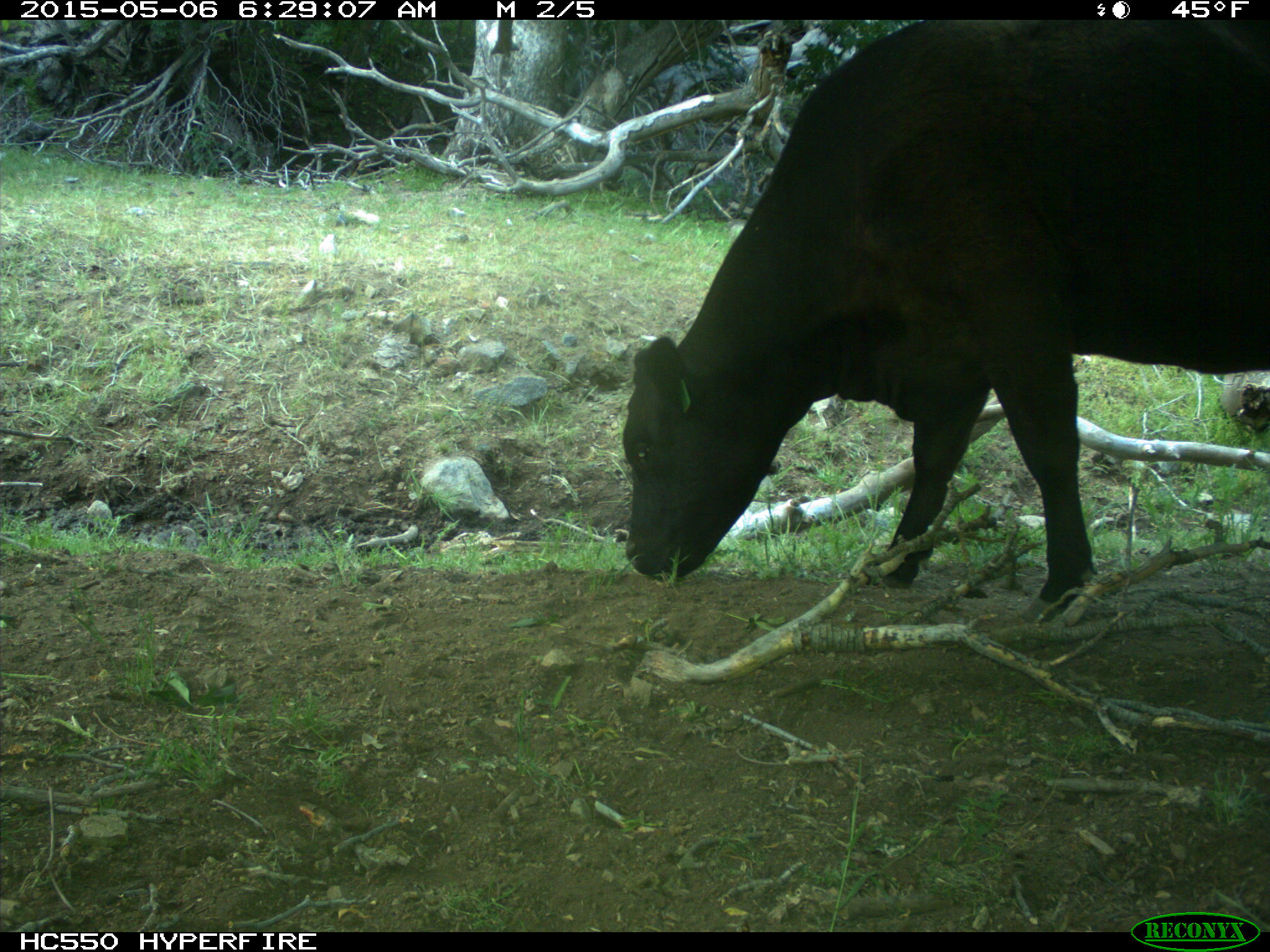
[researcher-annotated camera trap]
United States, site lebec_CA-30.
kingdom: Animalia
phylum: Chordata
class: Mammalia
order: Artiodactyla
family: Bovidae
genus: Bos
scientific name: Bos taurus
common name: domestic cow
Bos taurus (domestic cow).